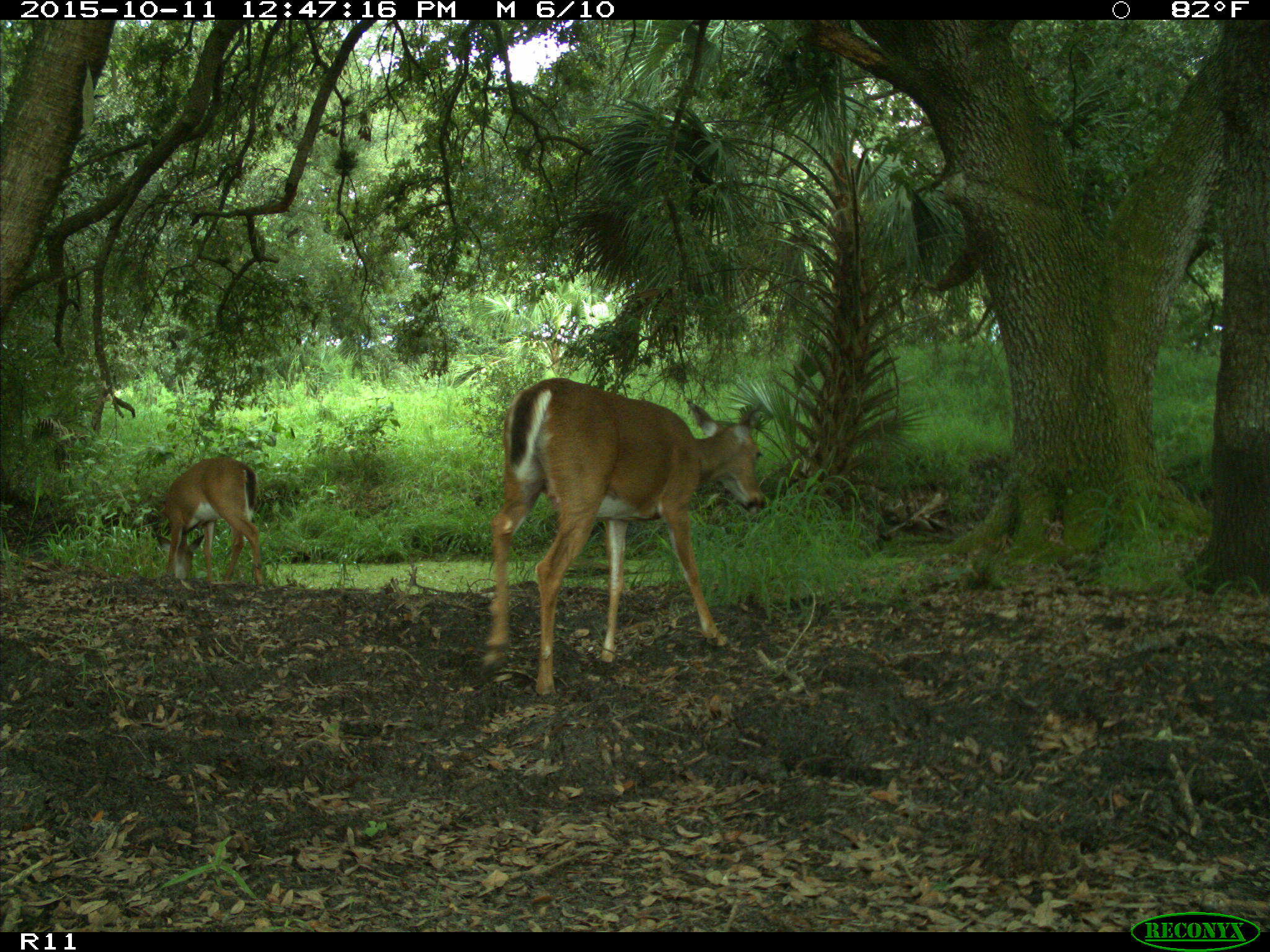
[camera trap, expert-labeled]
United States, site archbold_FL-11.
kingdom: Animalia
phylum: Chordata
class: Mammalia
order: Artiodactyla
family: Cervidae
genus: Odocoileus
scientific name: Odocoileus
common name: deer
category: unidentified deer